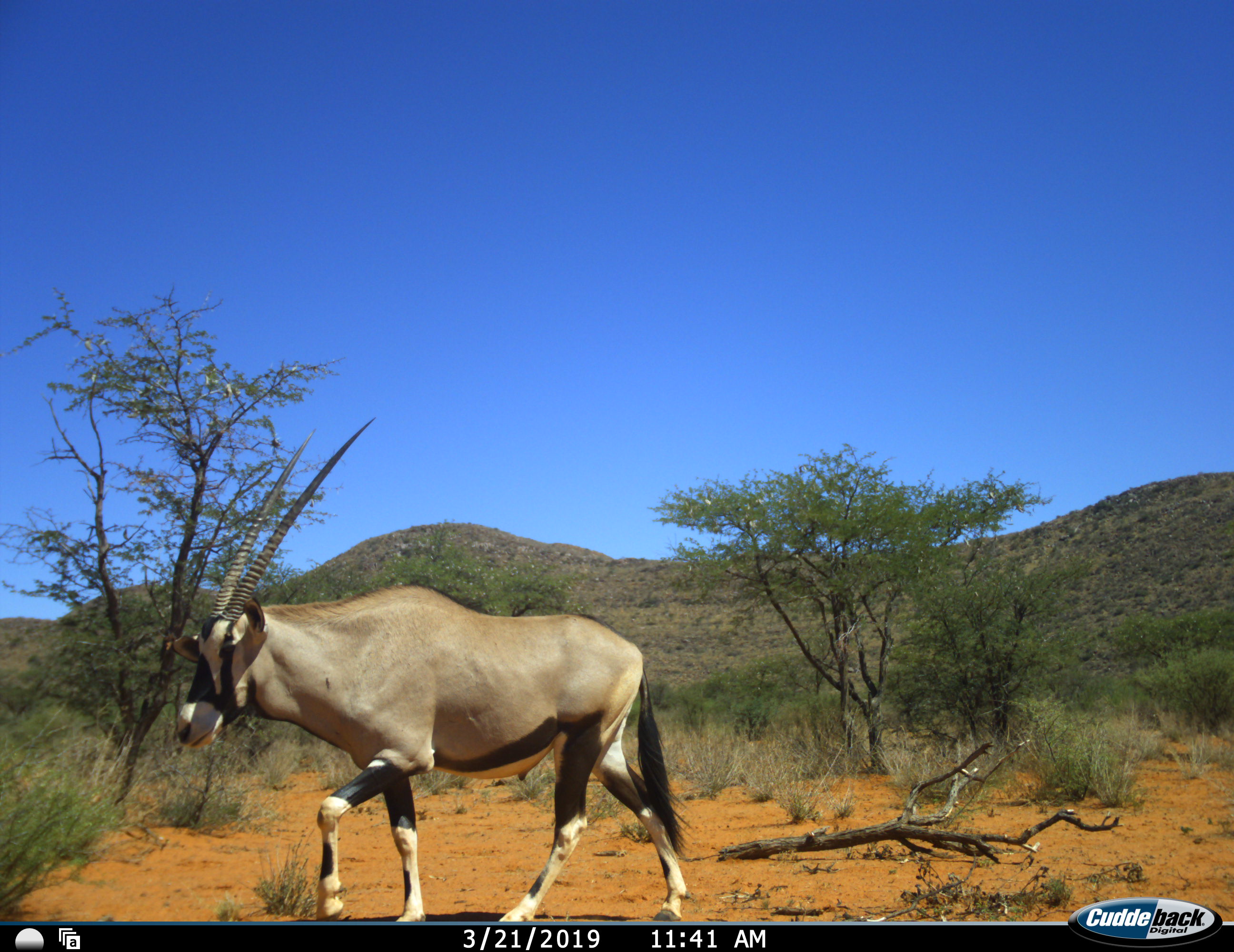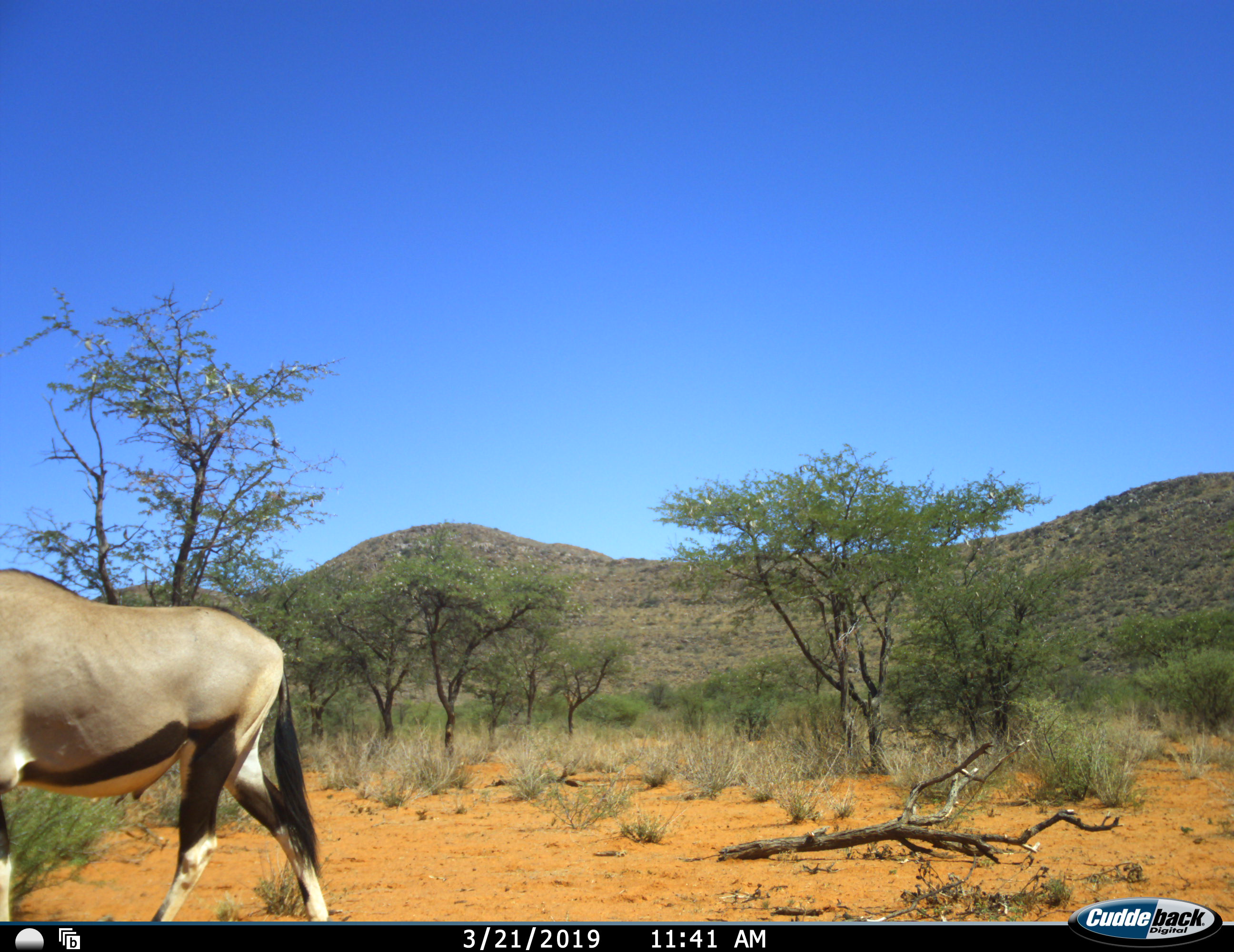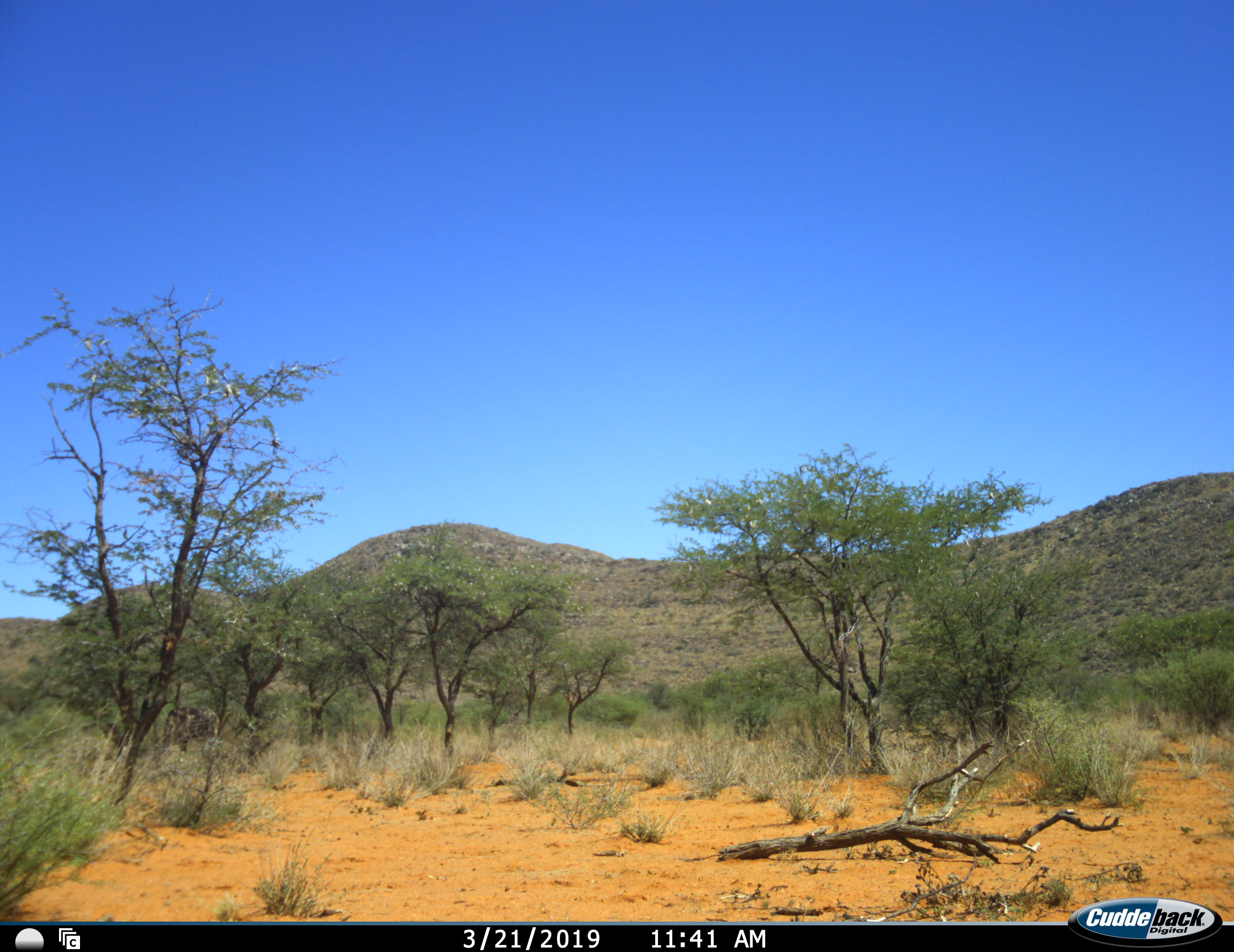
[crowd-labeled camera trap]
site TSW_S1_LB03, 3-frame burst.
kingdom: Animalia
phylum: Chordata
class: Mammalia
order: Artiodactyla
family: Bovidae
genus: Oryx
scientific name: Oryx gazella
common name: gemsbok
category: oryx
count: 1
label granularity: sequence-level